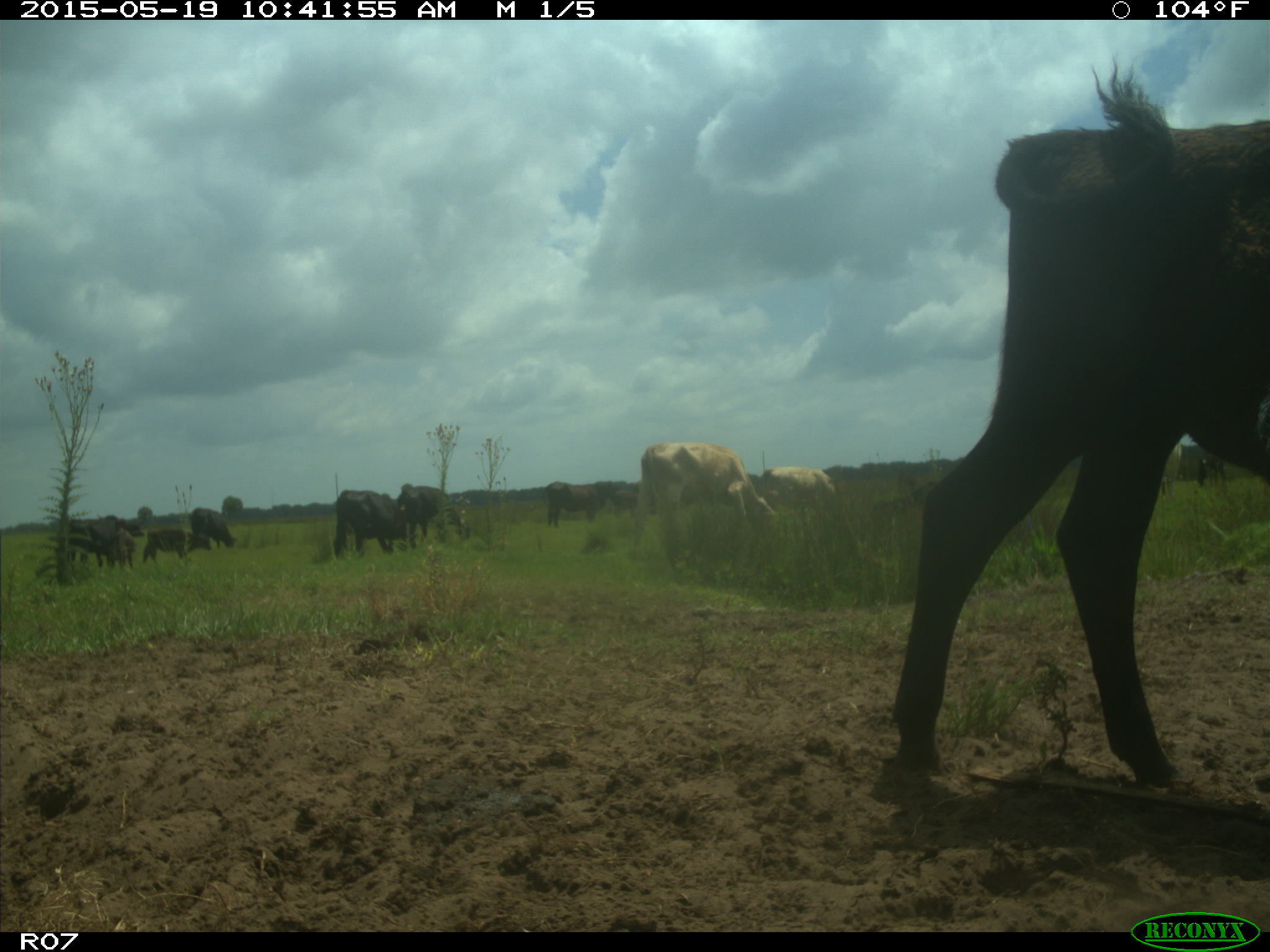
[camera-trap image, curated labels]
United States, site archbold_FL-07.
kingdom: Animalia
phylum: Chordata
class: Mammalia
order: Artiodactyla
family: Bovidae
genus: Bos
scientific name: Bos taurus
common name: domestic cow